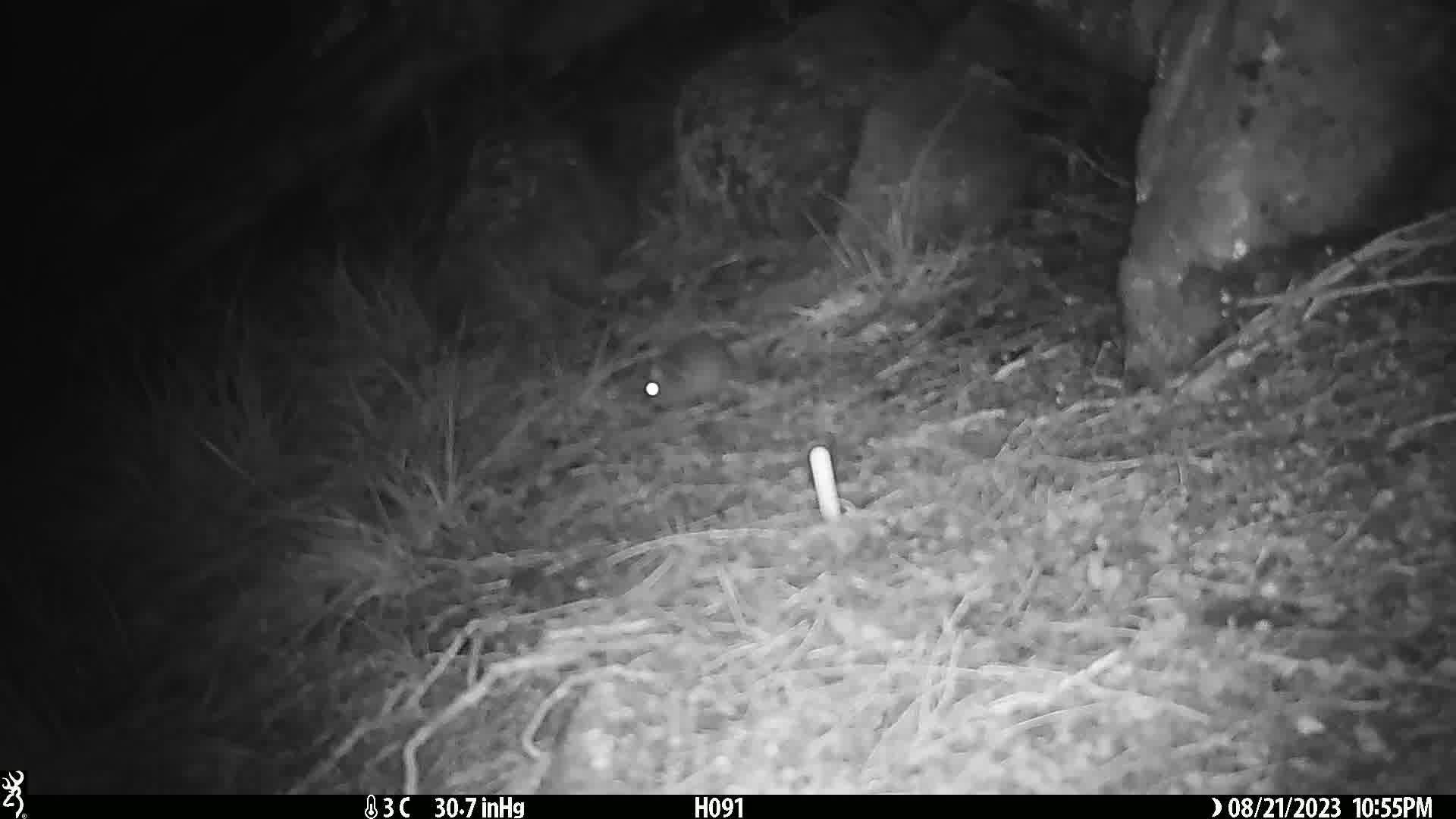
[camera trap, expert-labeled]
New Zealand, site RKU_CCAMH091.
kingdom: Animalia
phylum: Chordata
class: Mammalia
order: Rodentia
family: Muridae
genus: Rattus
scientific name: Rattus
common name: rat